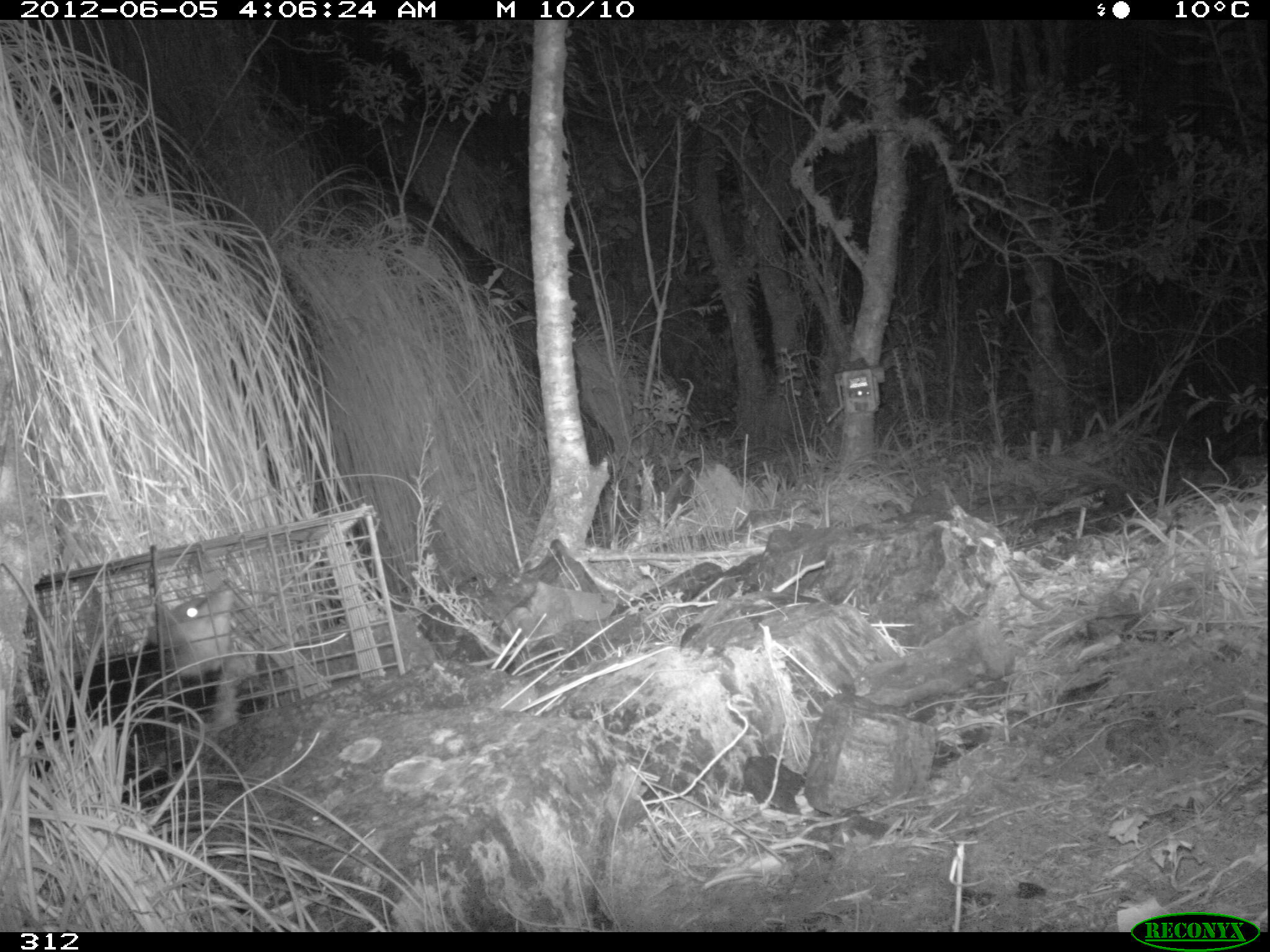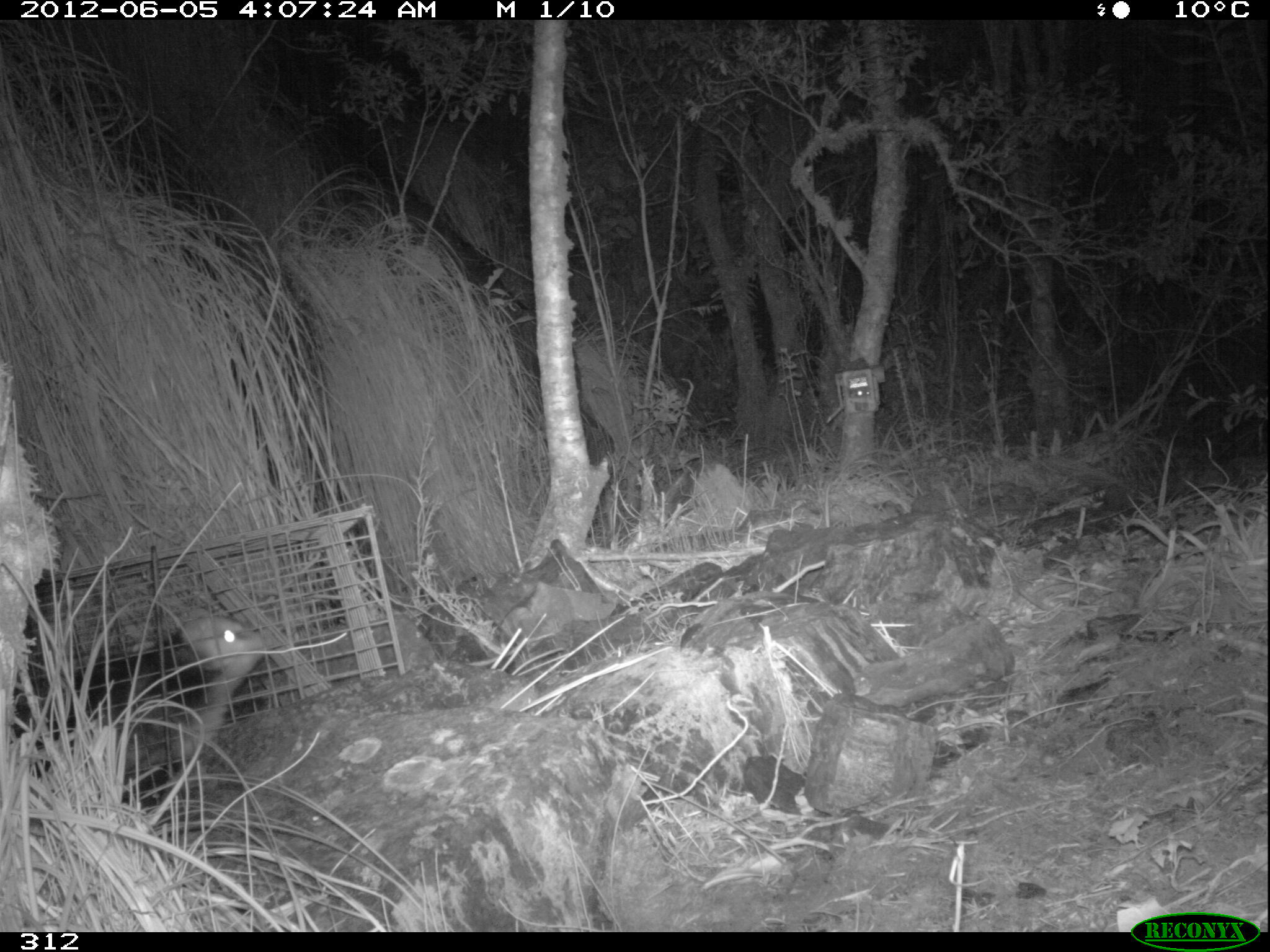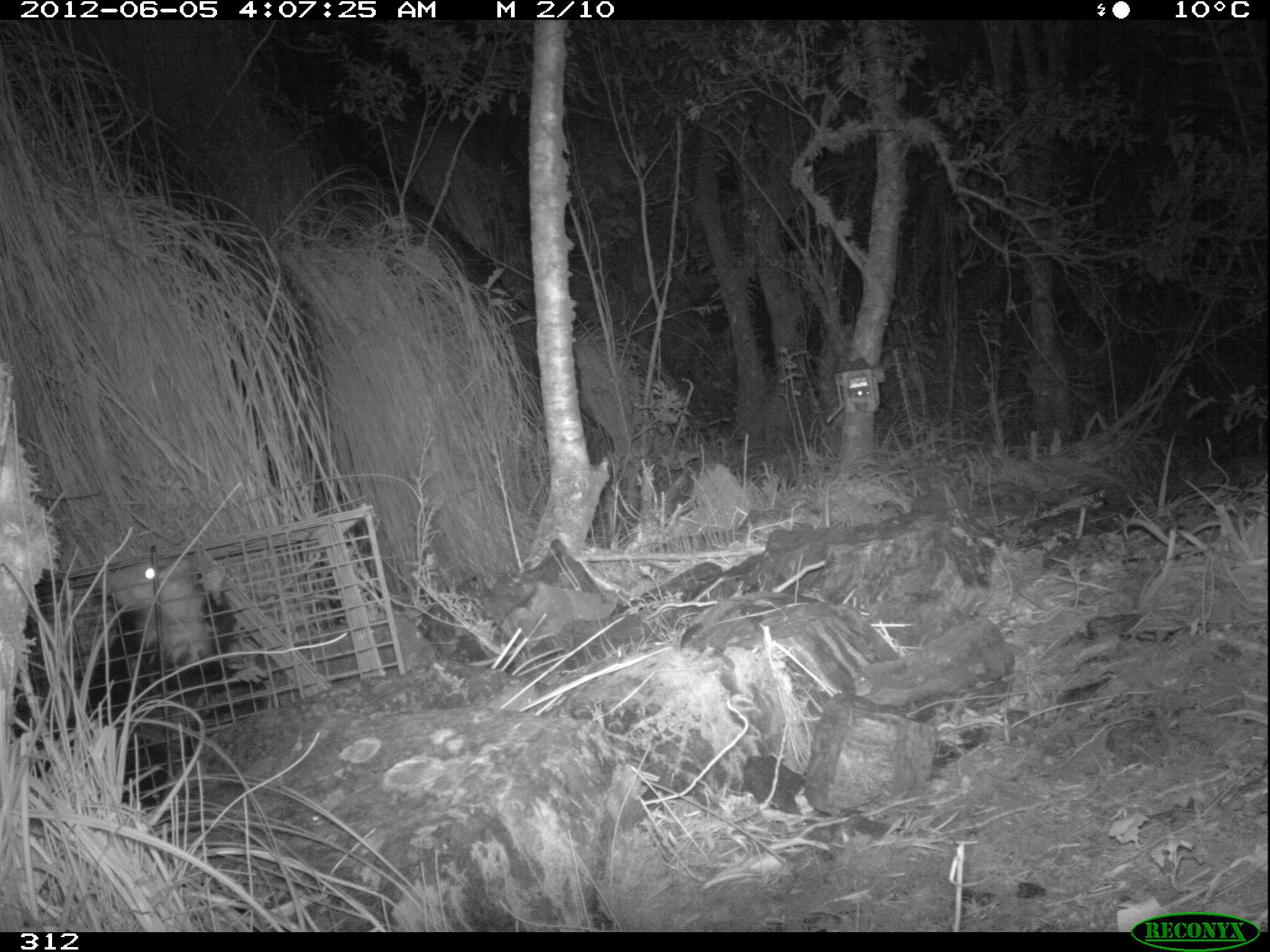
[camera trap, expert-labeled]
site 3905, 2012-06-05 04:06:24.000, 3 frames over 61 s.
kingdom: Animalia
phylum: Chordata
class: Mammalia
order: Didelphimorphia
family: Didelphidae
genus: Didelphis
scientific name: Didelphis pernigra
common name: andean white-eared opossum